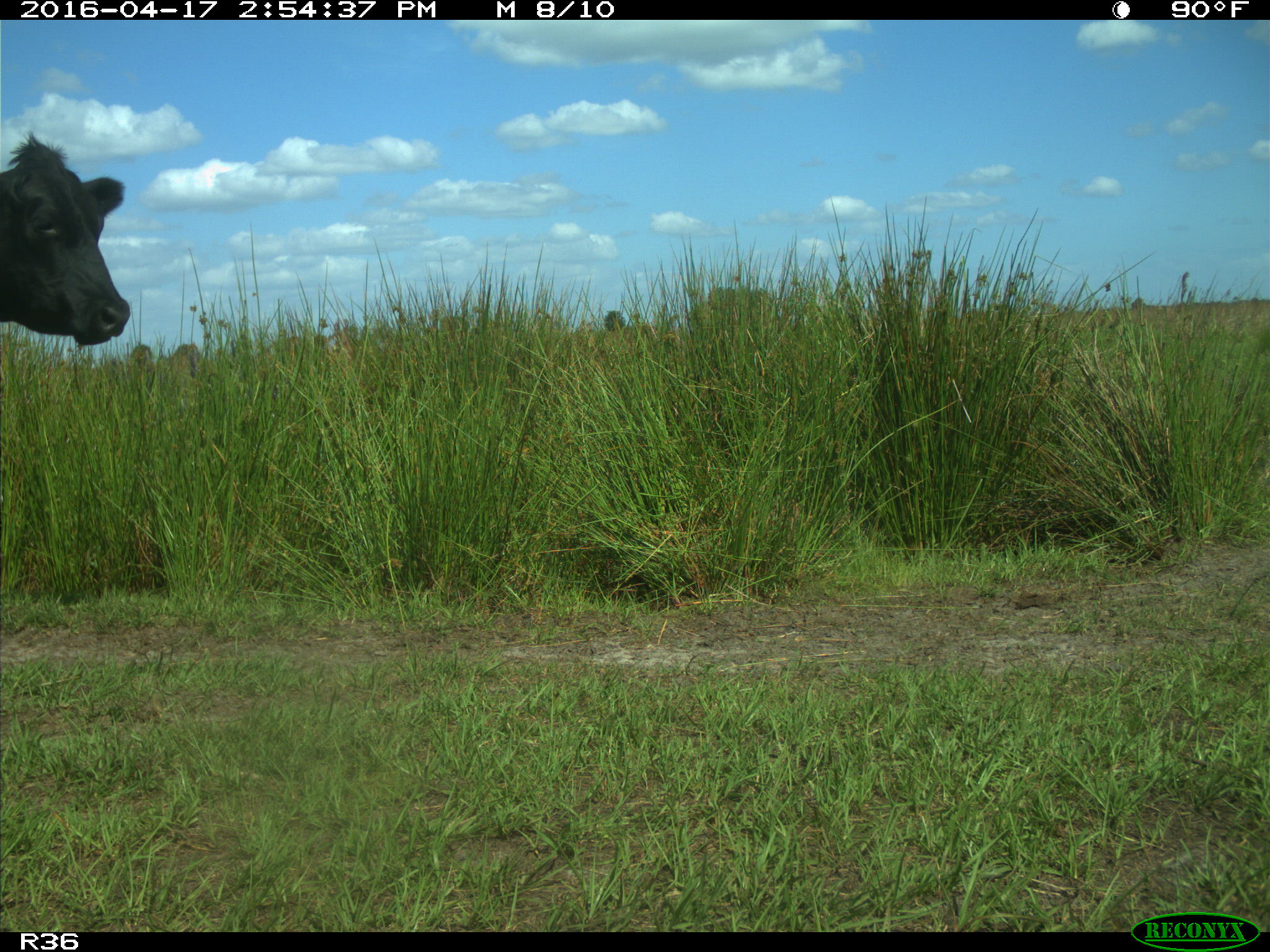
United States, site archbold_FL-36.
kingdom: Animalia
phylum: Chordata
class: Mammalia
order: Artiodactyla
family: Bovidae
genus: Bos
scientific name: Bos taurus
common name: domestic cow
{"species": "Bos taurus (domestic cow)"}